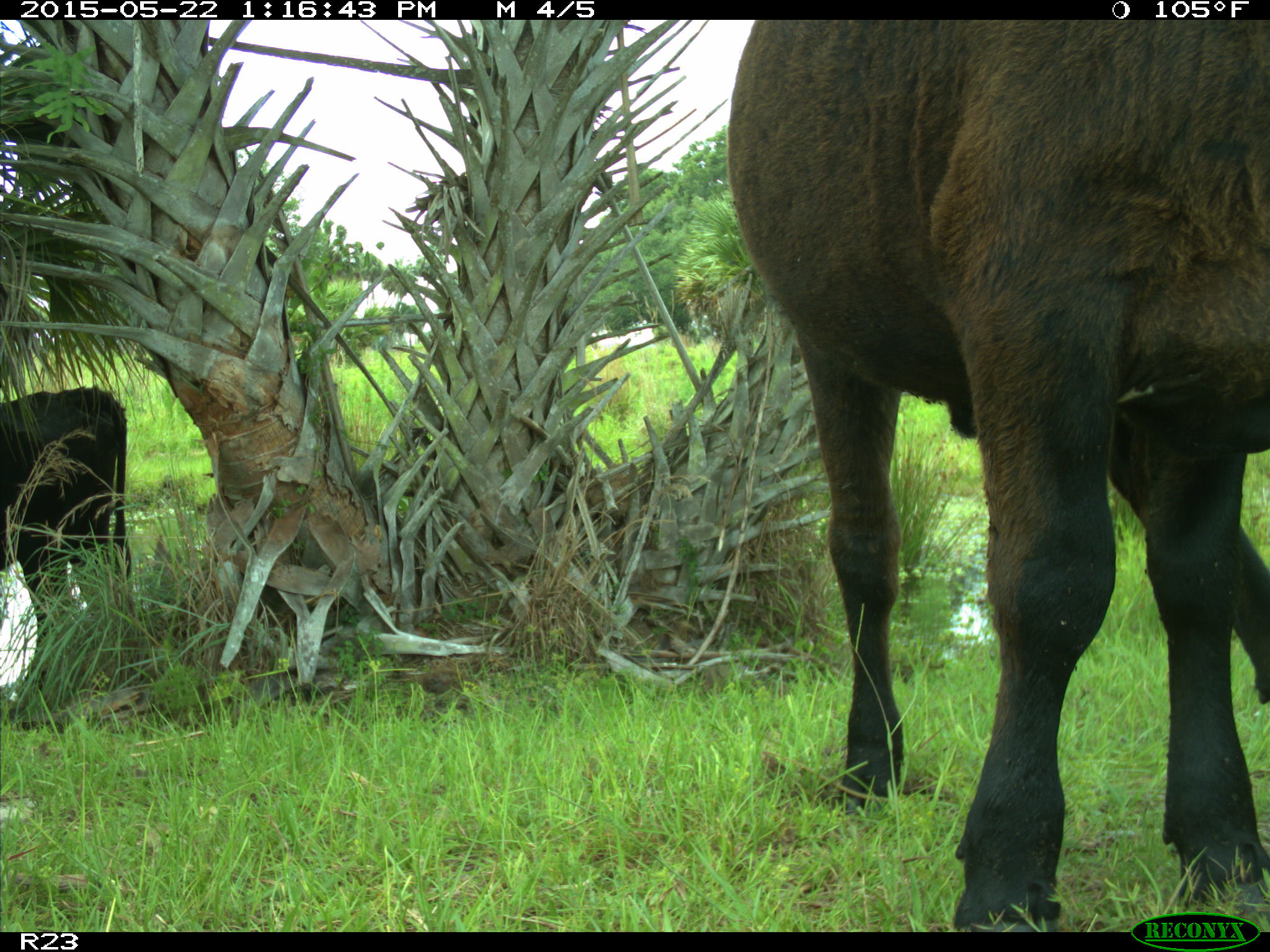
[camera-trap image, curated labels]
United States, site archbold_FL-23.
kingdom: Animalia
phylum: Chordata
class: Mammalia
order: Artiodactyla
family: Bovidae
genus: Bos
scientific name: Bos taurus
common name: domestic cow